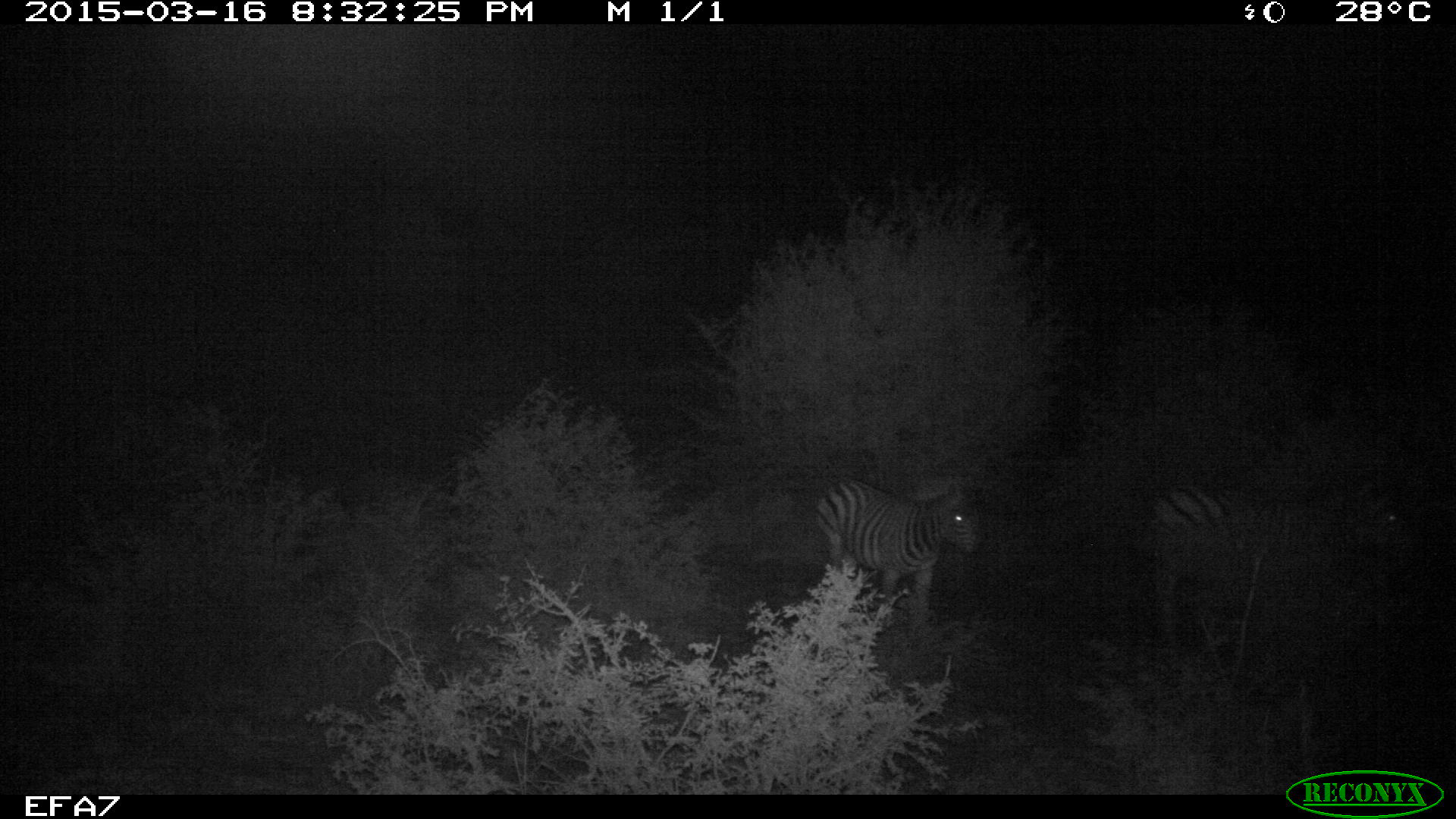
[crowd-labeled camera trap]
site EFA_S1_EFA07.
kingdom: Animalia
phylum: Chordata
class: Mammalia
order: Perissodactyla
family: Equidae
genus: Equus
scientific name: Equus quagga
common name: plains zebra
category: zebraplains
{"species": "zebraplains (plains zebra) (Equus quagga)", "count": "2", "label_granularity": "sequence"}